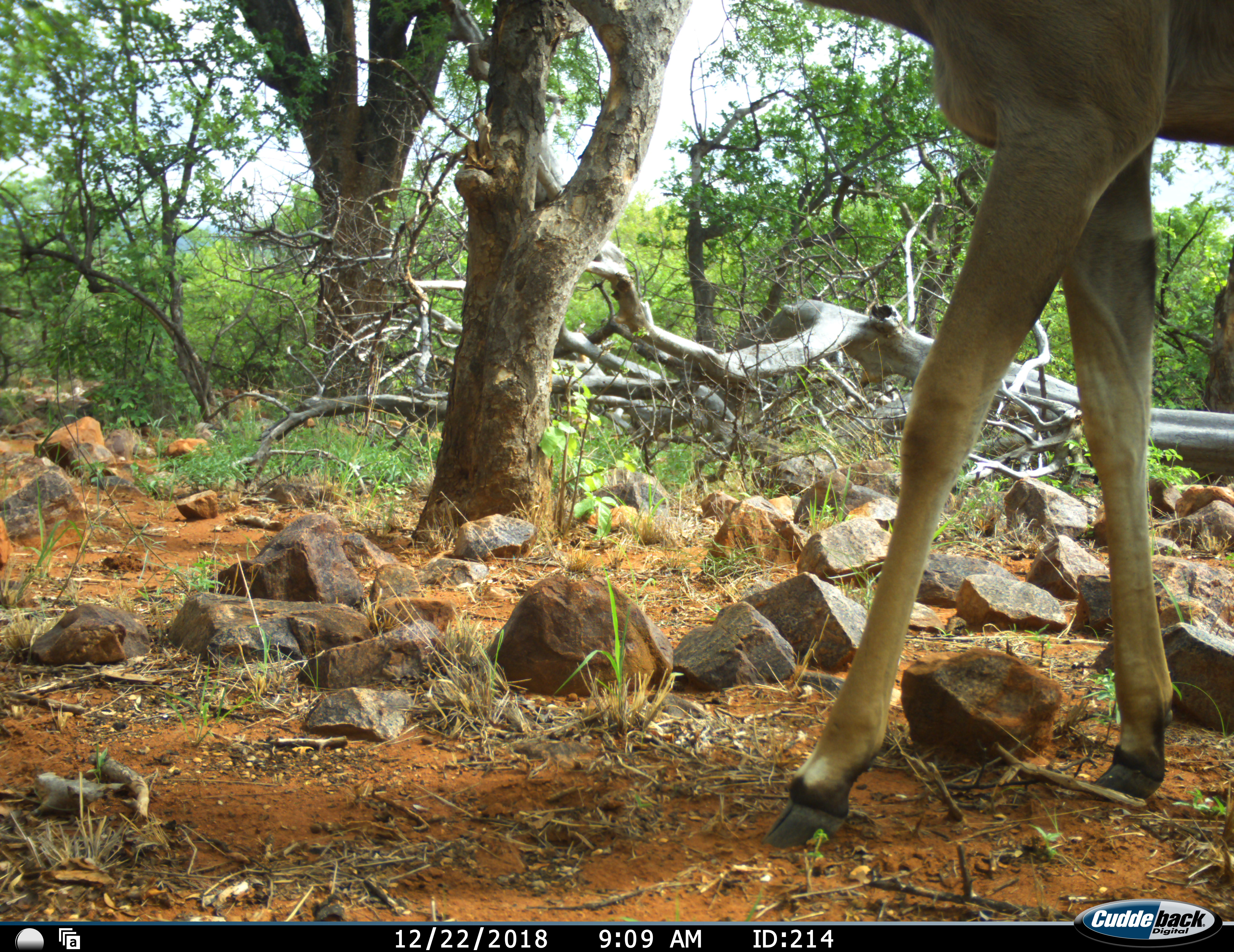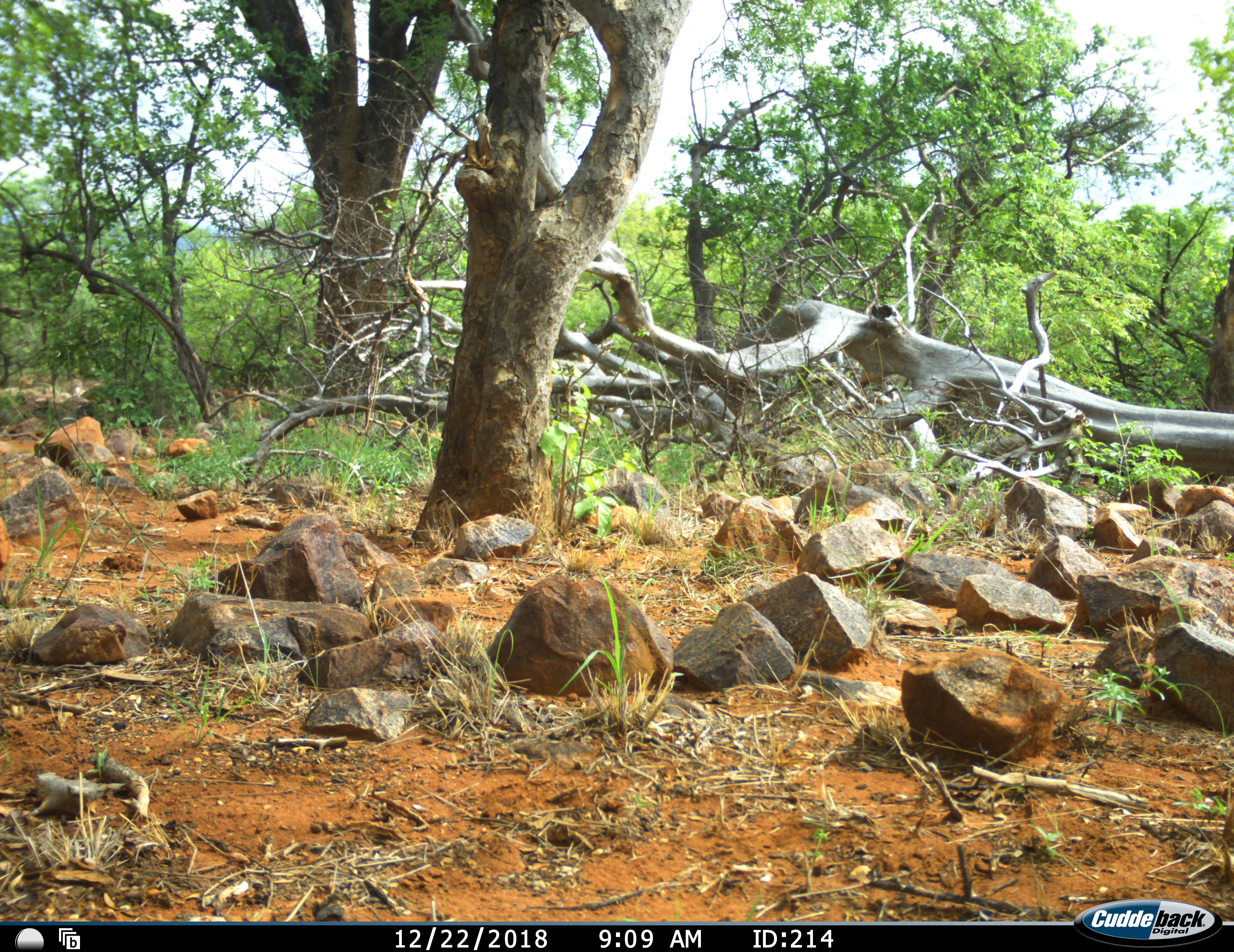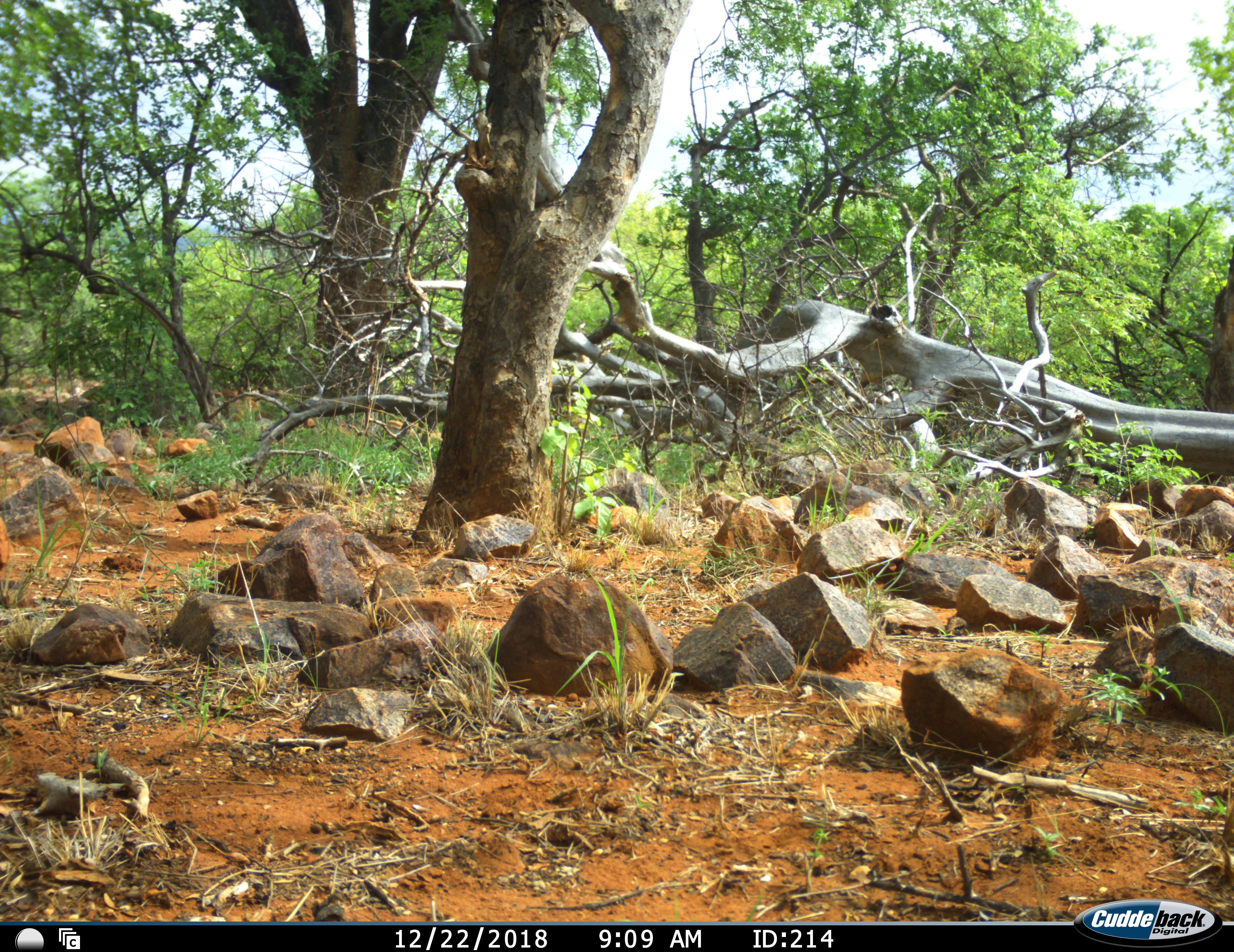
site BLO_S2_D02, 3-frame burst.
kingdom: Animalia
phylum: Chordata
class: Mammalia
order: Artiodactyla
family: Bovidae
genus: Aepyceros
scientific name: Aepyceros melampus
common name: impala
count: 1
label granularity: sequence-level